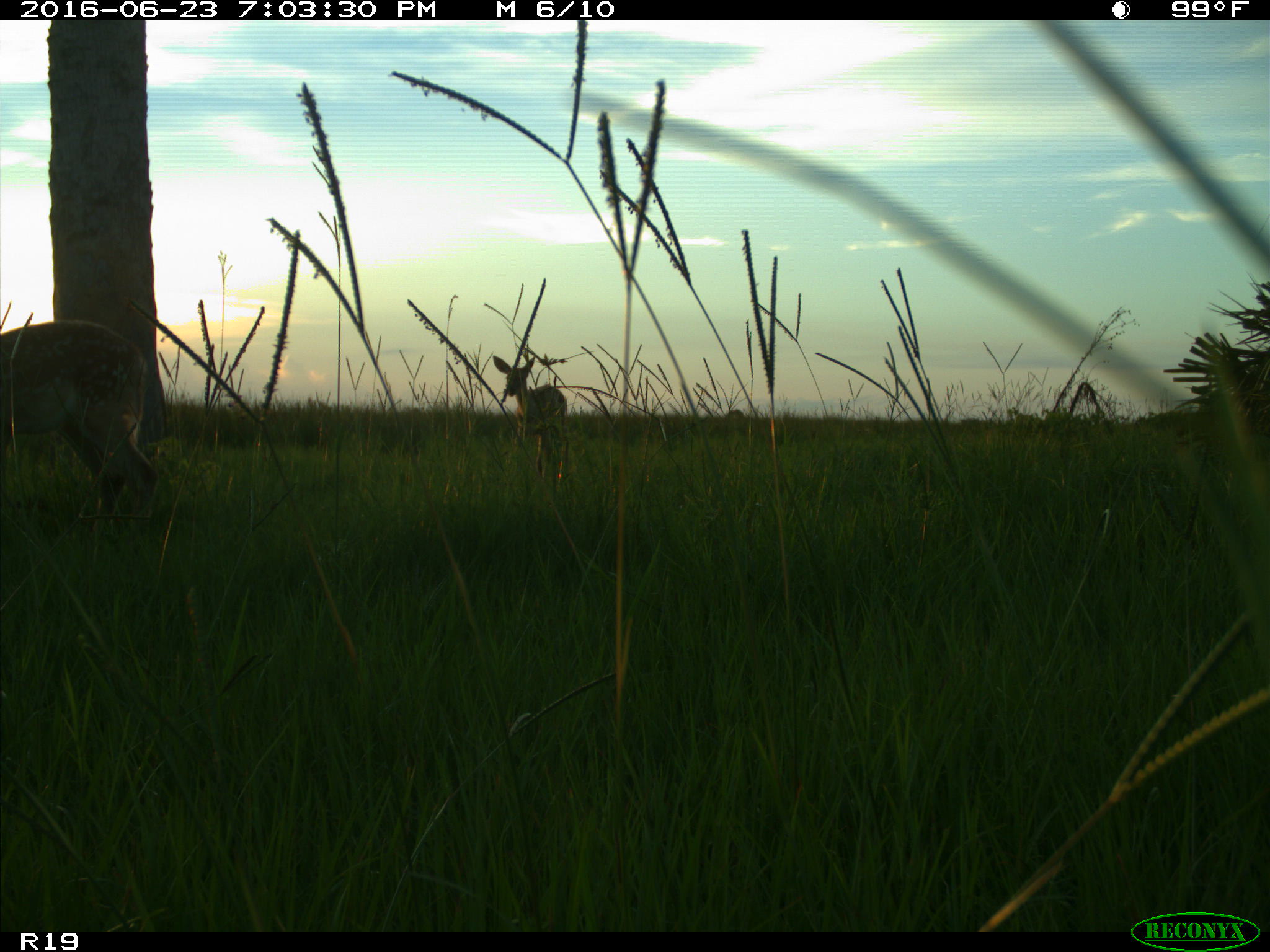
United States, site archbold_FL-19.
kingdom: Animalia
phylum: Chordata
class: Mammalia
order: Artiodactyla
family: Cervidae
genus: Odocoileus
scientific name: Odocoileus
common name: deer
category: unidentified deer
Unidentified deer (deer) (Odocoileus).